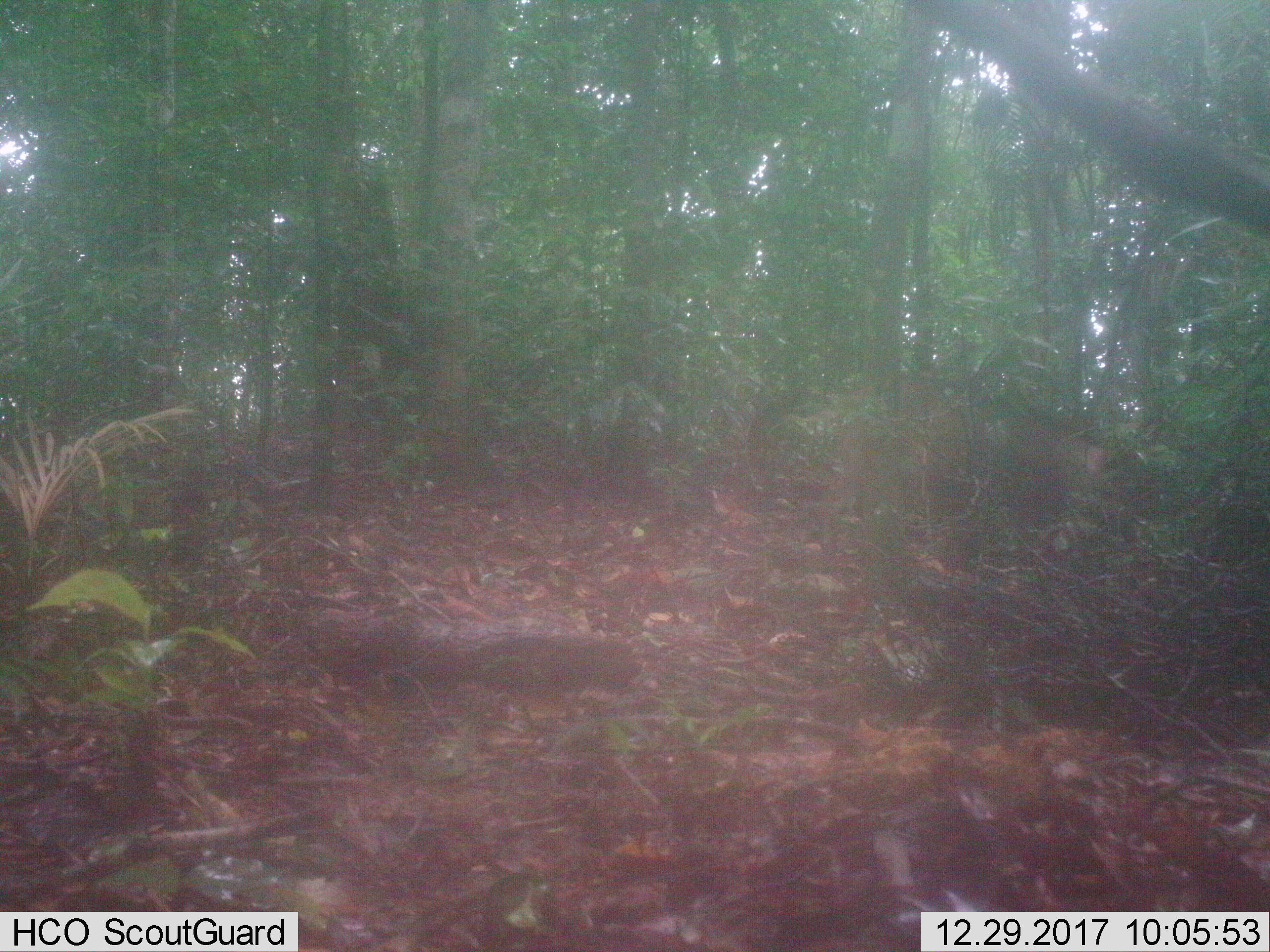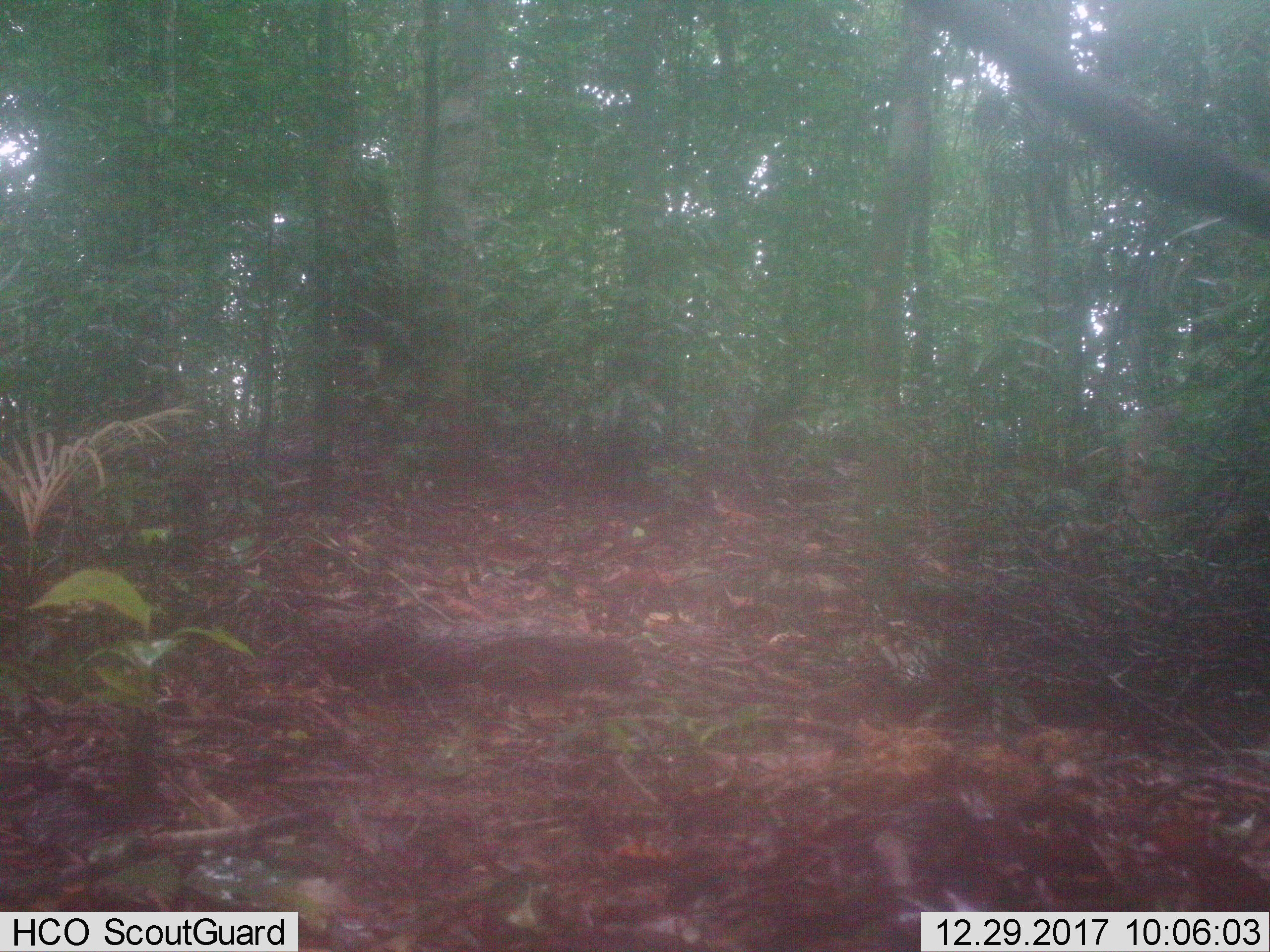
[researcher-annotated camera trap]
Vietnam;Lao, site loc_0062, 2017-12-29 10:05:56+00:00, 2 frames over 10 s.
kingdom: Animalia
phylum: Chordata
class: Mammalia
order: Artiodactyla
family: Suidae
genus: Sus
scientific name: Sus scrofa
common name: eurasian wild pig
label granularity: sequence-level